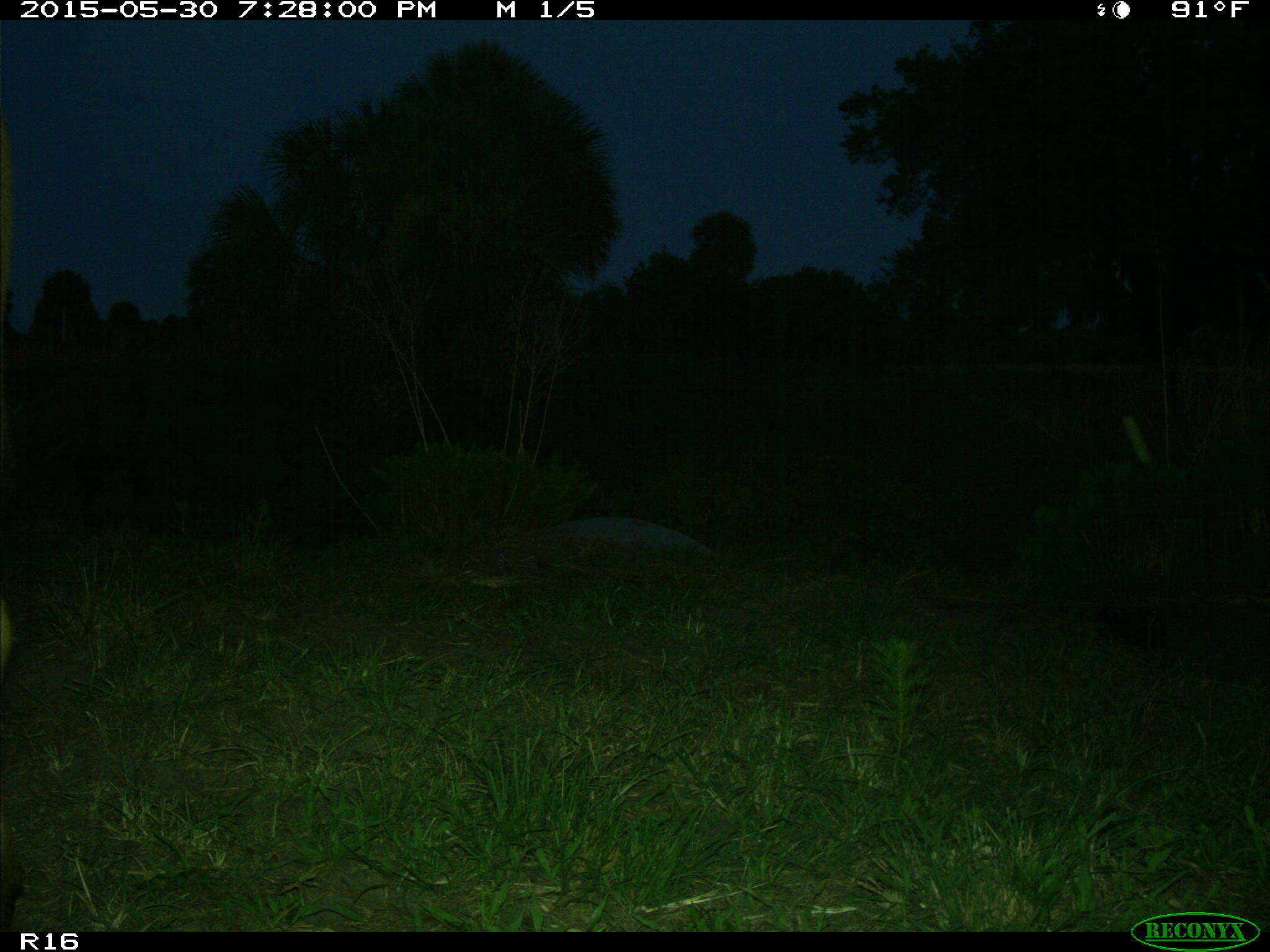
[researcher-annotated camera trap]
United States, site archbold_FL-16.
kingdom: Animalia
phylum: Chordata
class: Mammalia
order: Artiodactyla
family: Bovidae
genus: Bos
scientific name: Bos taurus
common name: domestic cow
Bos taurus (domestic cow).